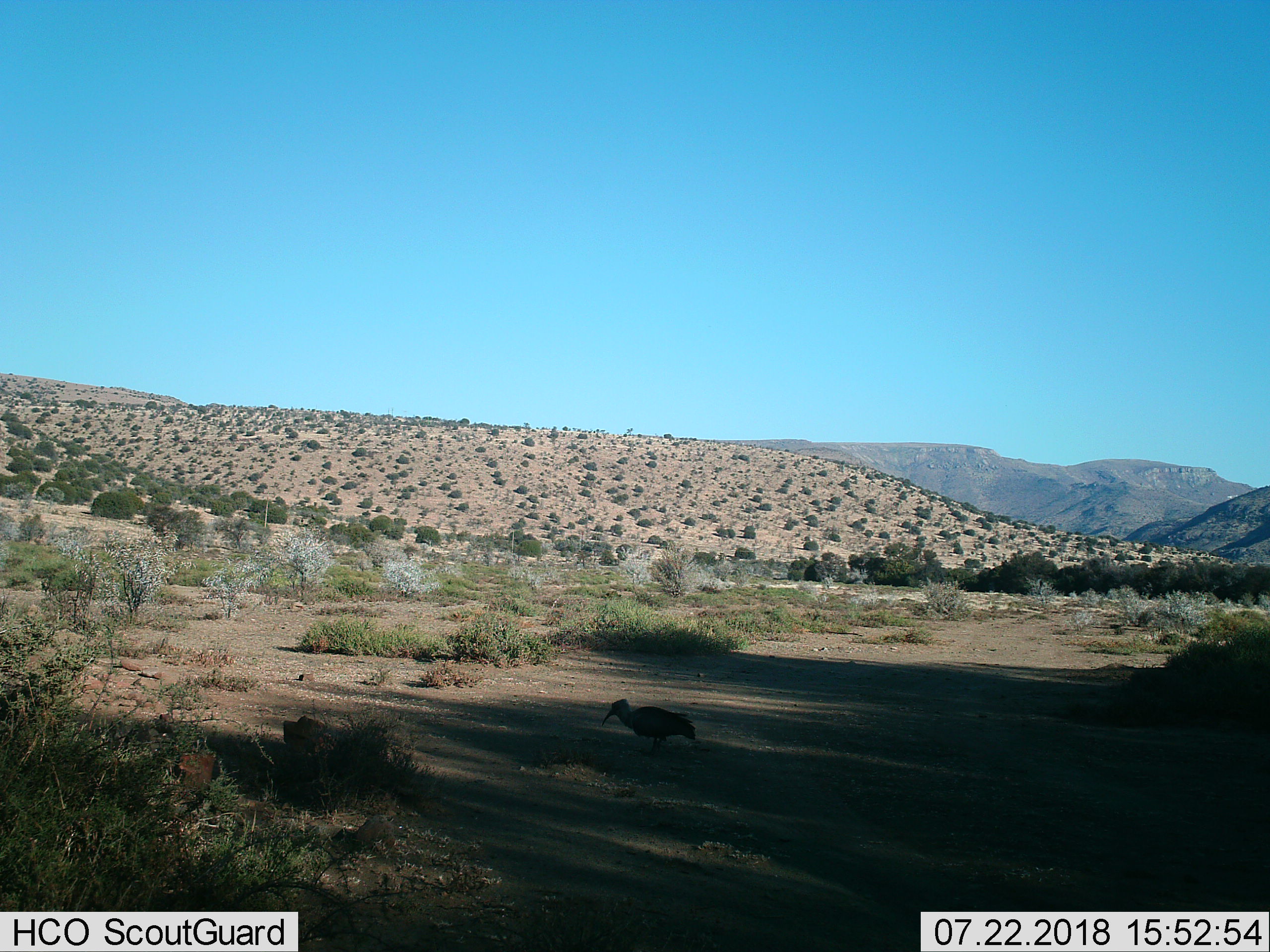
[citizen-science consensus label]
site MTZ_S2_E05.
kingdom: Animalia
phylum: Chordata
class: Aves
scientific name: Aves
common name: bird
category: birdother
Birdother (bird) (Aves), count 1. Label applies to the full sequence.